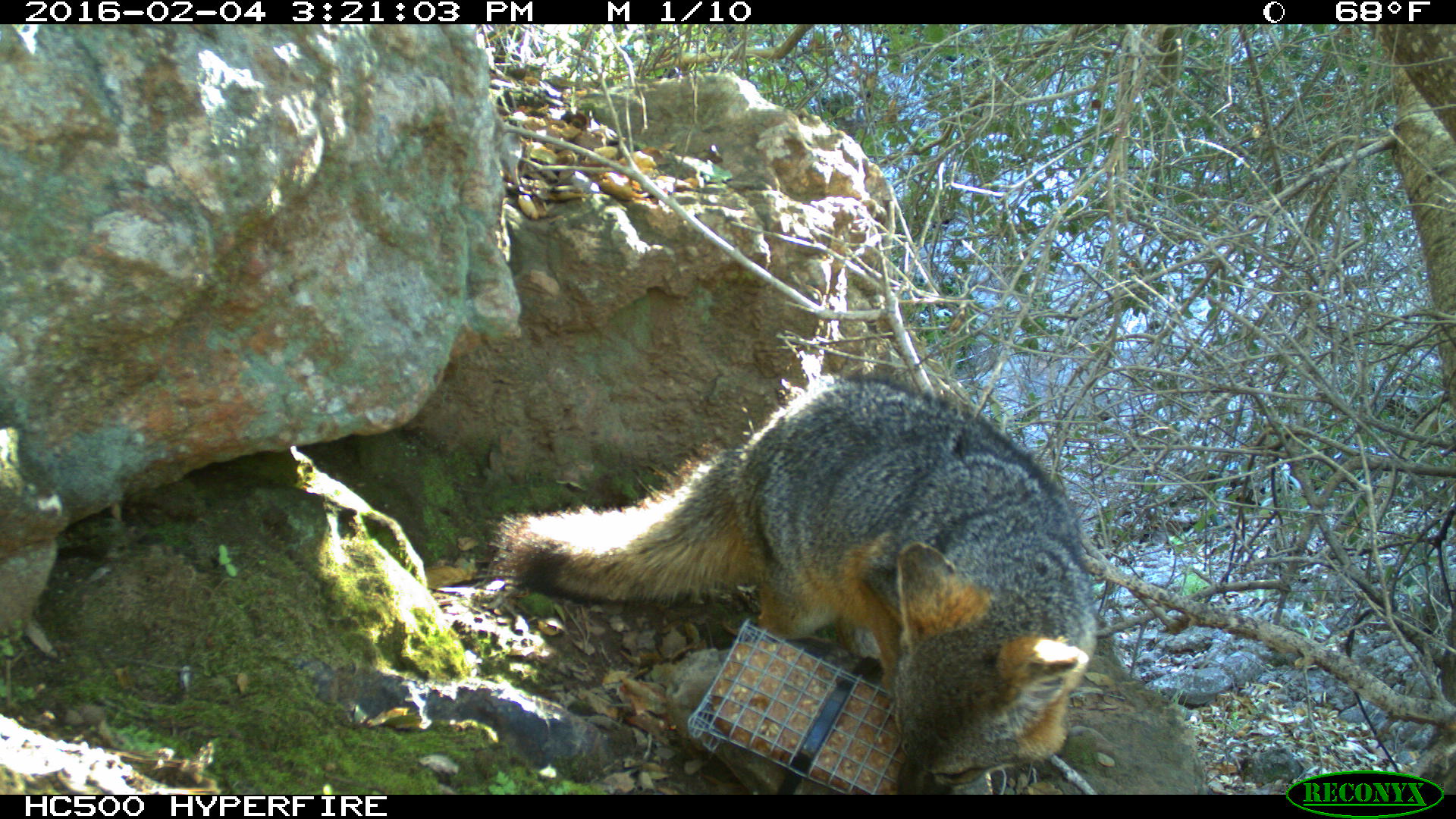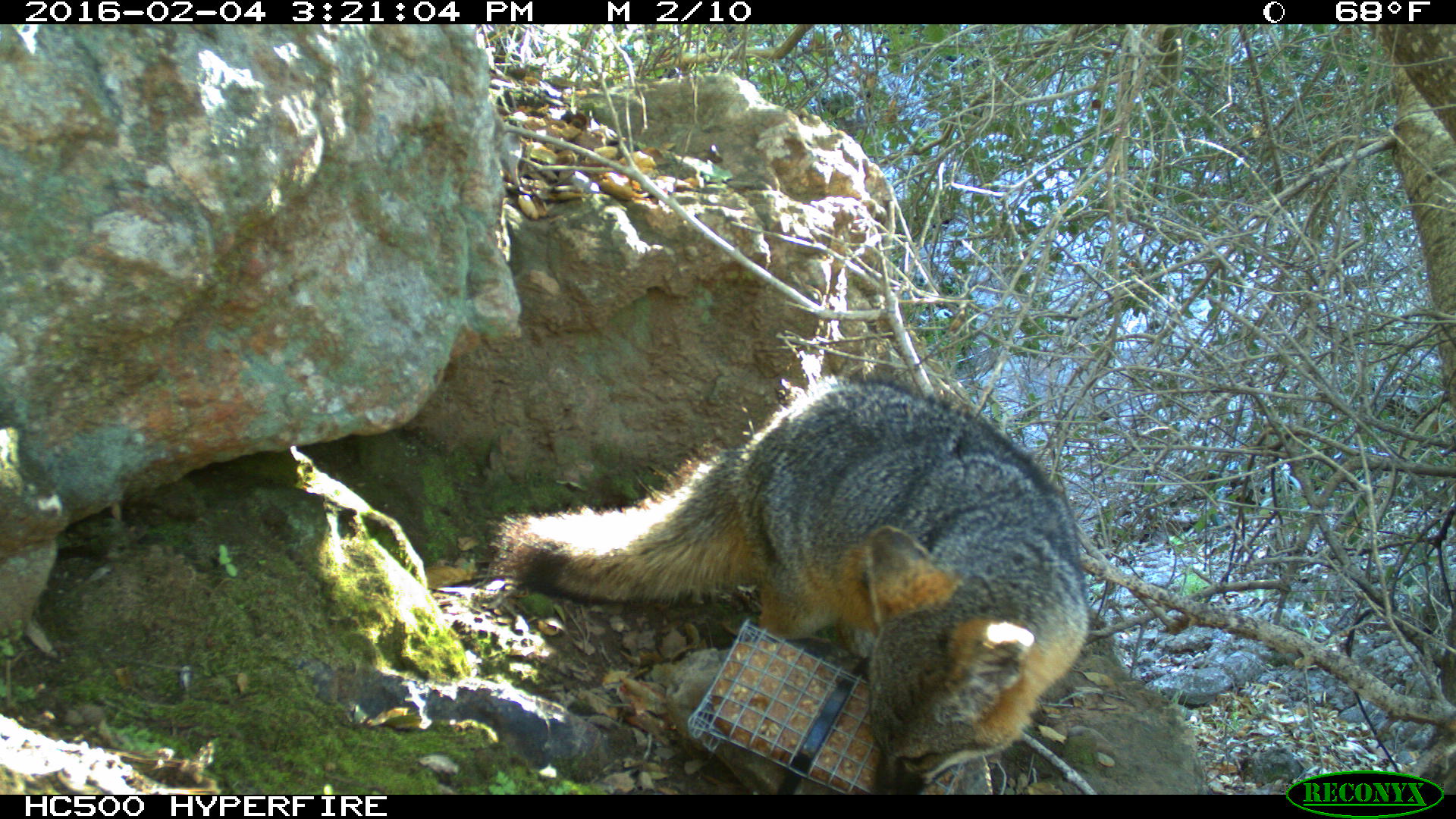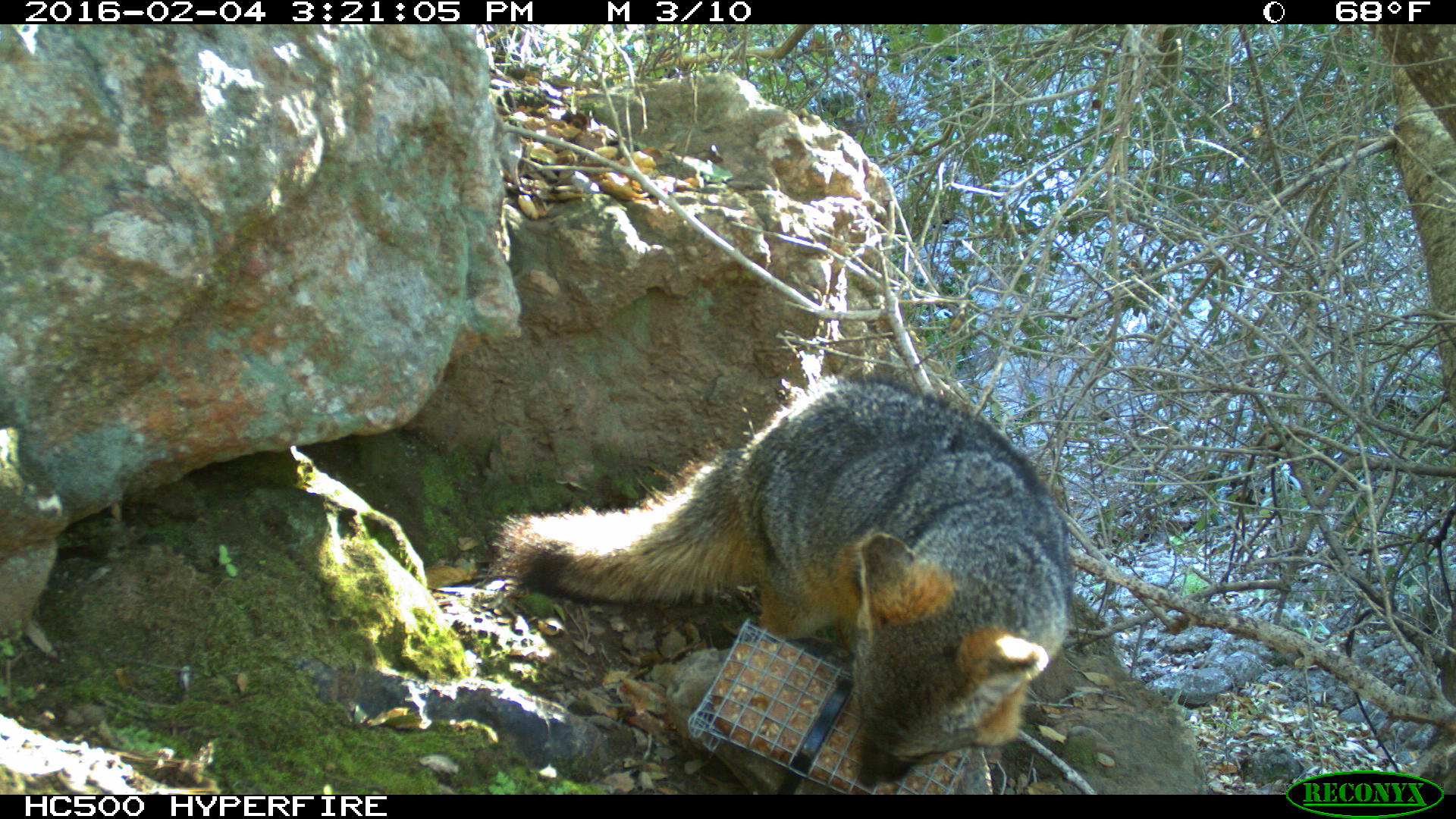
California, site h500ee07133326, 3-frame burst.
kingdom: Animalia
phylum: Chordata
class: Mammalia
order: Carnivora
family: Canidae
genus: Urocyon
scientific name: Urocyon littoralis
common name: island fox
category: fox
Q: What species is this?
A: Fox (island fox) (Urocyon littoralis).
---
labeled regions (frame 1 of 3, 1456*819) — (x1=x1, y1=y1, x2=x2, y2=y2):
fox: (x1=494, y1=375, x2=1097, y2=794)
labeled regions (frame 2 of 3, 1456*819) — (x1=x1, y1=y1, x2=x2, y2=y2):
fox: (x1=490, y1=380, x2=1088, y2=794)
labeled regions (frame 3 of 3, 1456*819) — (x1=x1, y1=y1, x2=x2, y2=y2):
fox: (x1=484, y1=367, x2=1078, y2=787)